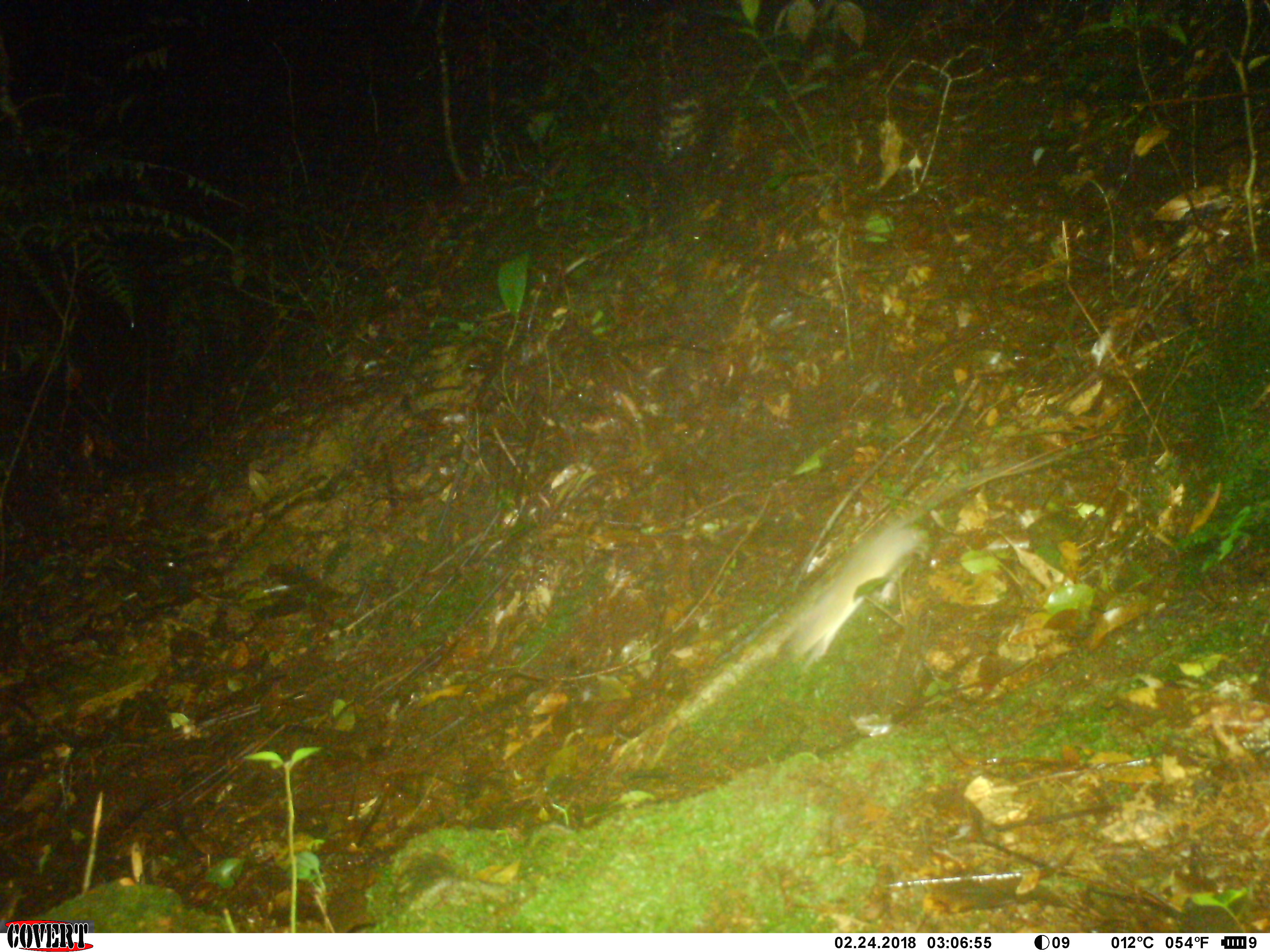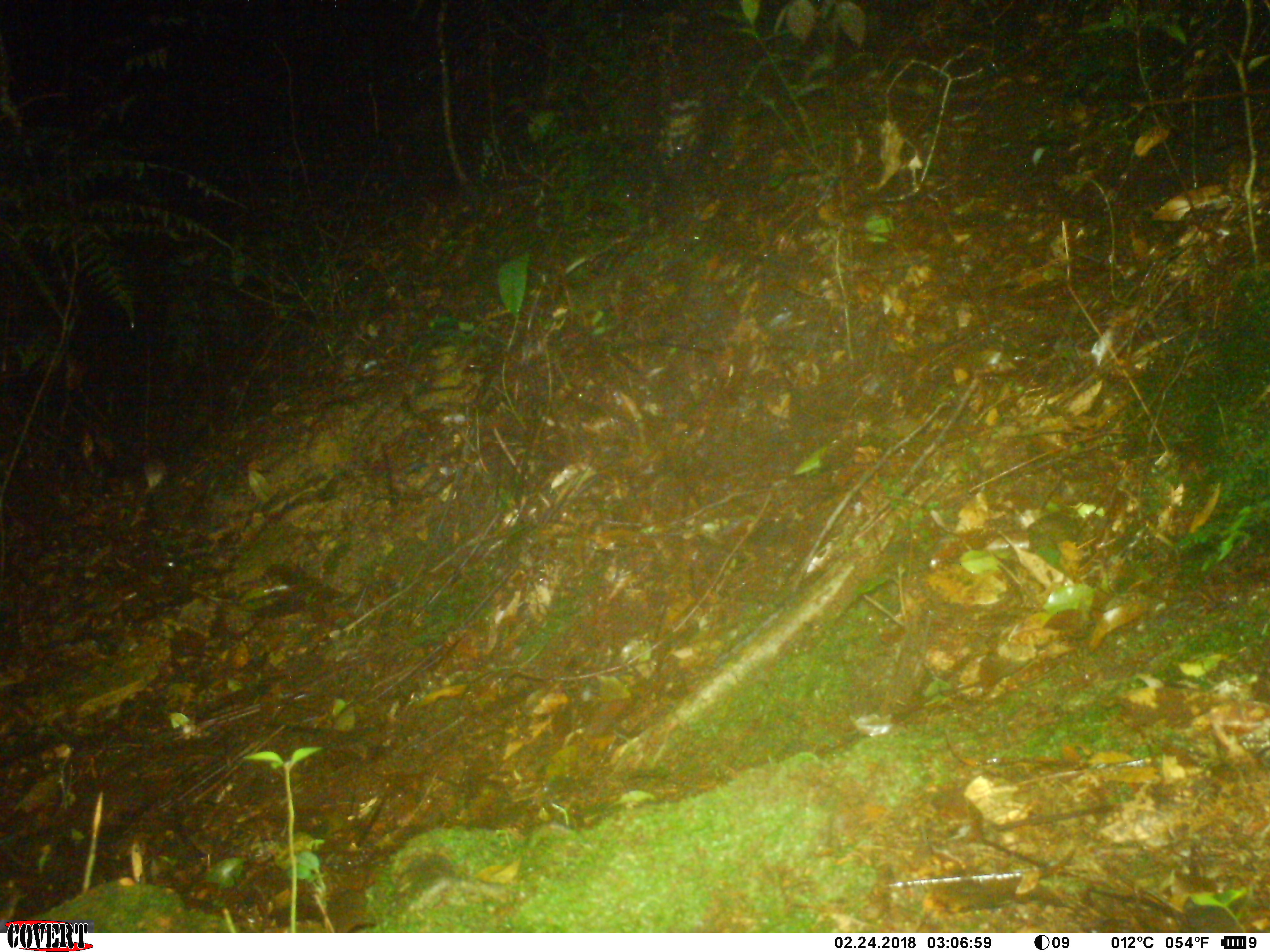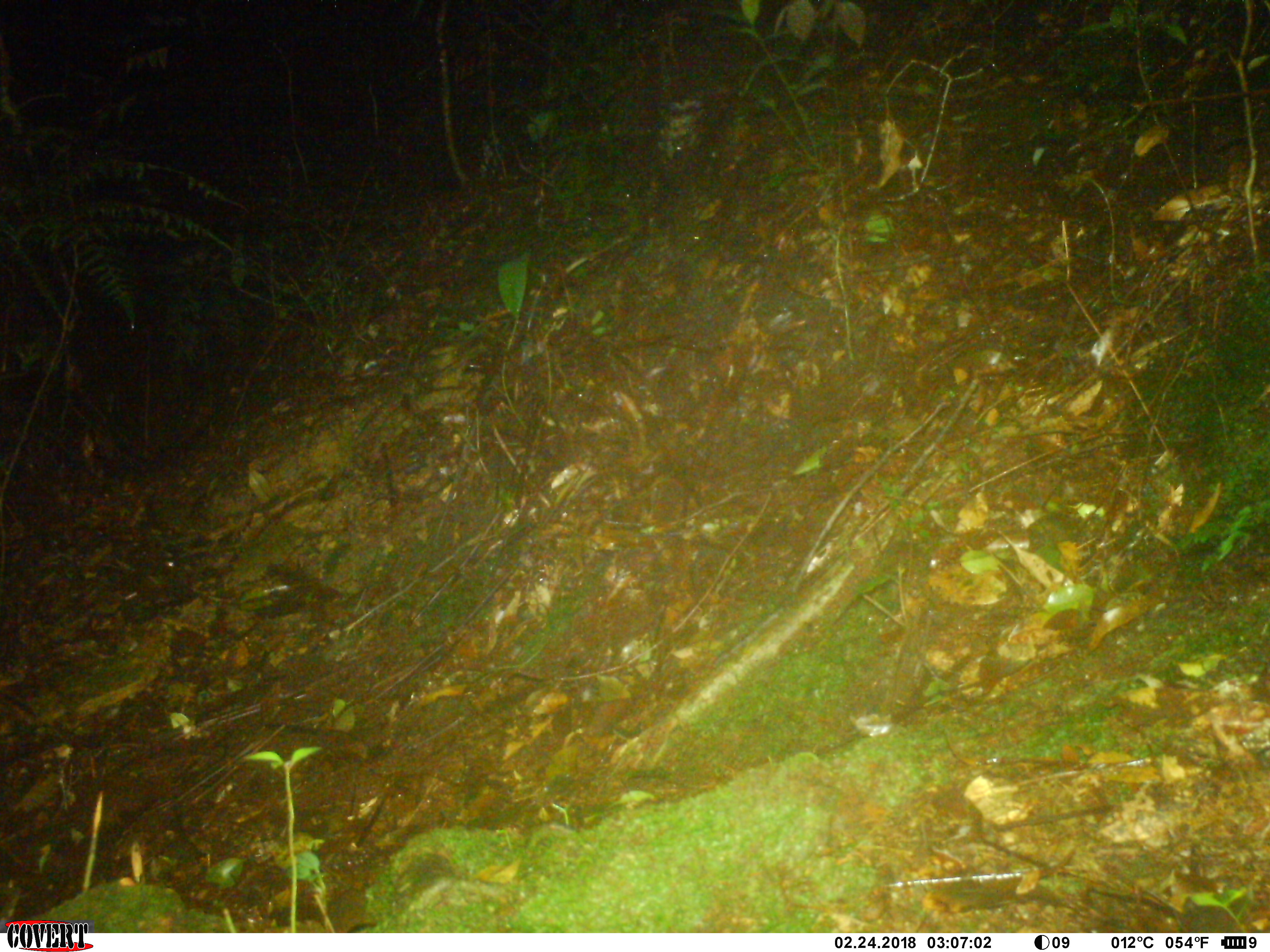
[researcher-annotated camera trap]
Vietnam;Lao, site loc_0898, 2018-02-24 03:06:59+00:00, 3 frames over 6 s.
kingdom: Animalia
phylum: Chordata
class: Mammalia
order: Rodentia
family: Muridae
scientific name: Muridae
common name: old-world mice and rats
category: unidentified murid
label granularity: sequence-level